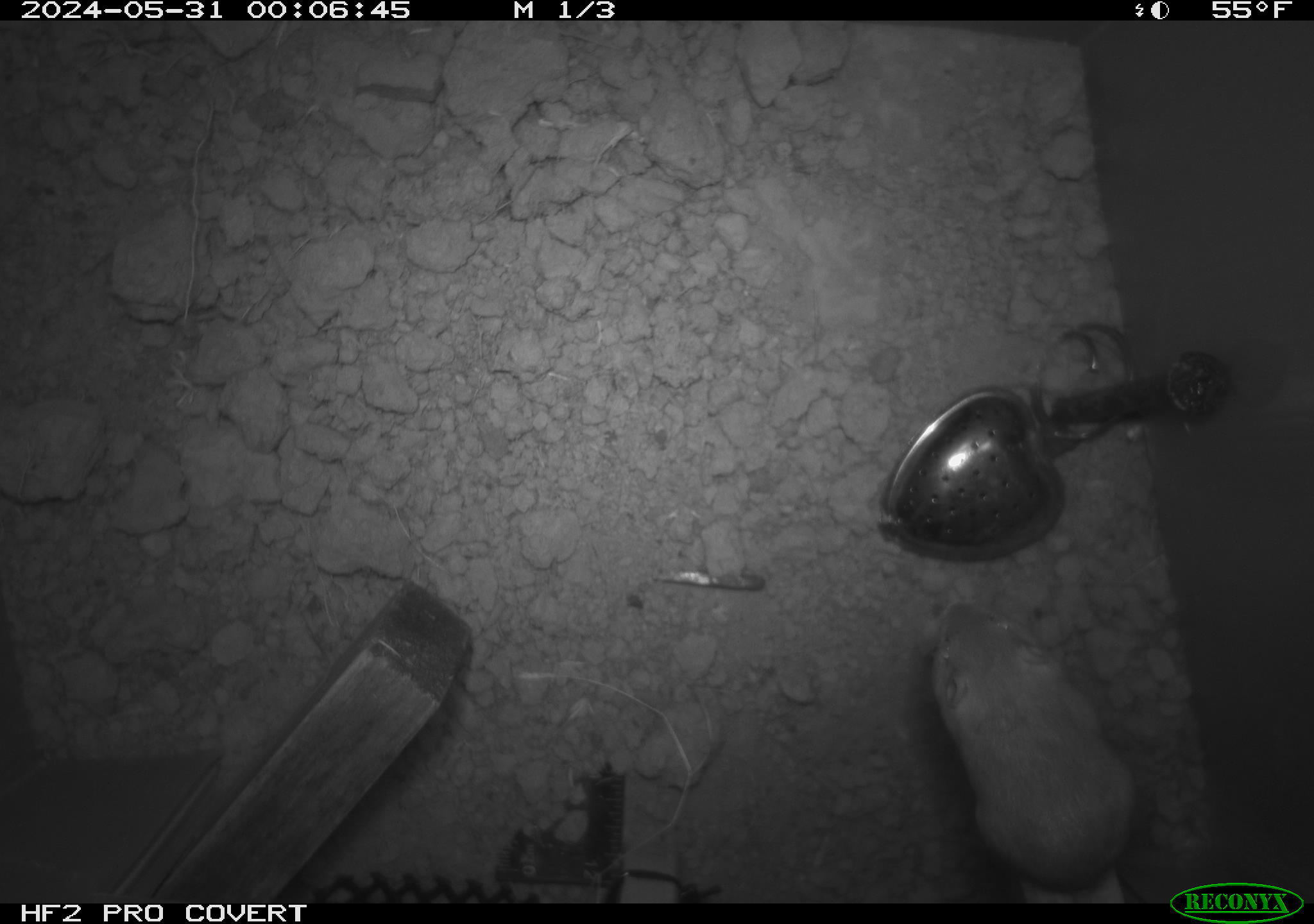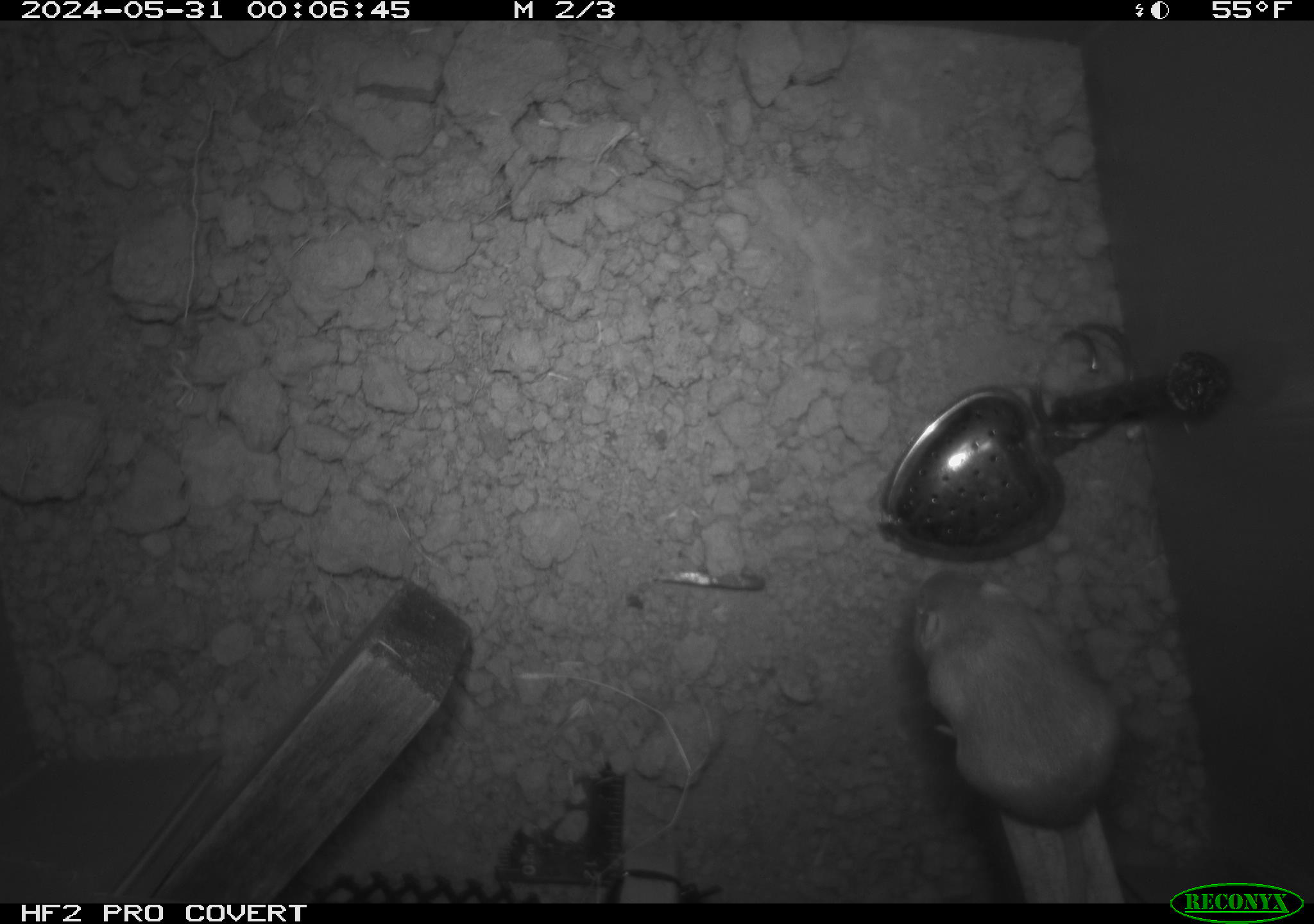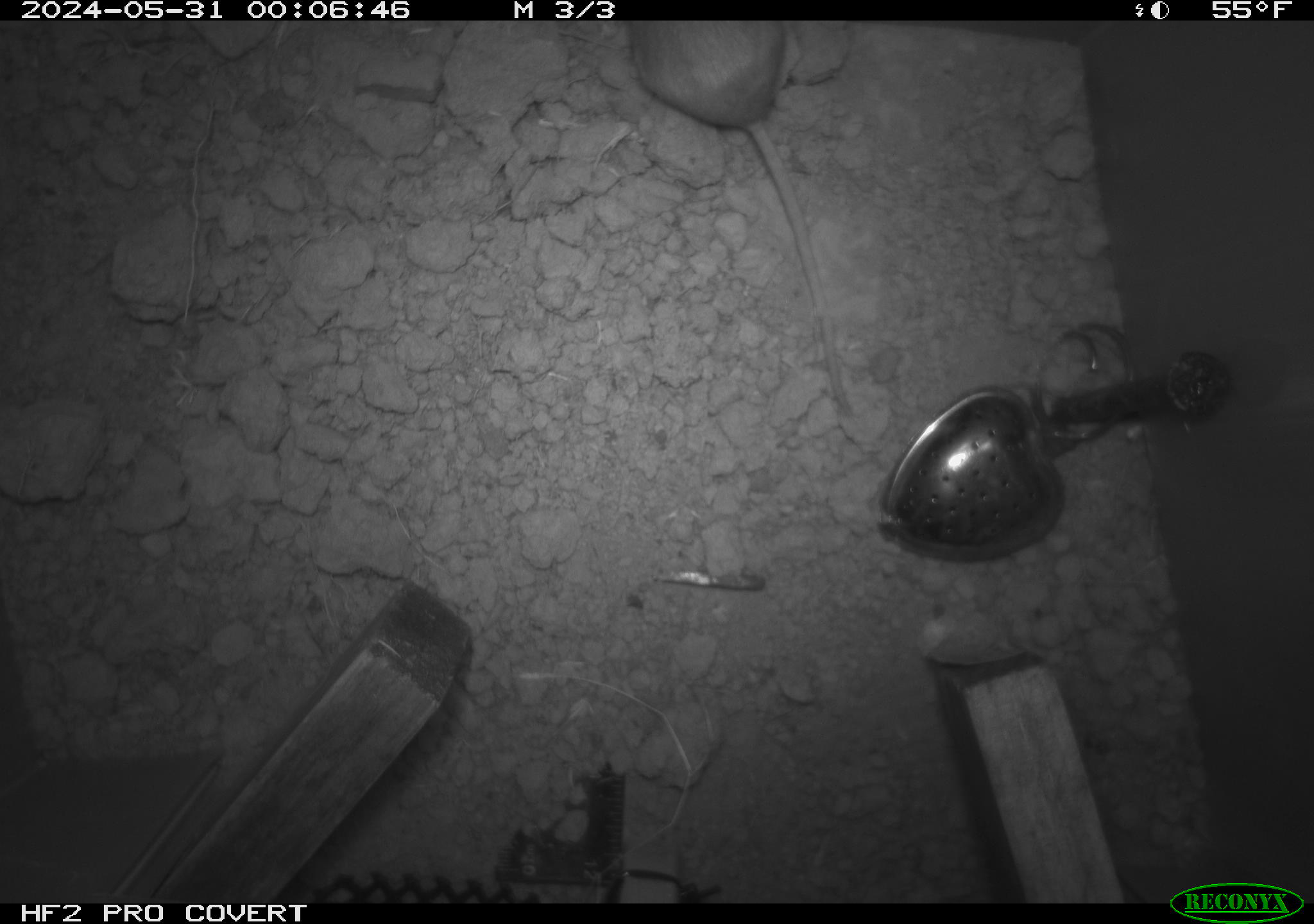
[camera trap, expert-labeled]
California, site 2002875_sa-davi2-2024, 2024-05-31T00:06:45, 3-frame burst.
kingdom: Animalia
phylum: Chordata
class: Mammalia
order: Rodentia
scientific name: Rodentia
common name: mouse species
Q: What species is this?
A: Mouse species (Rodentia).